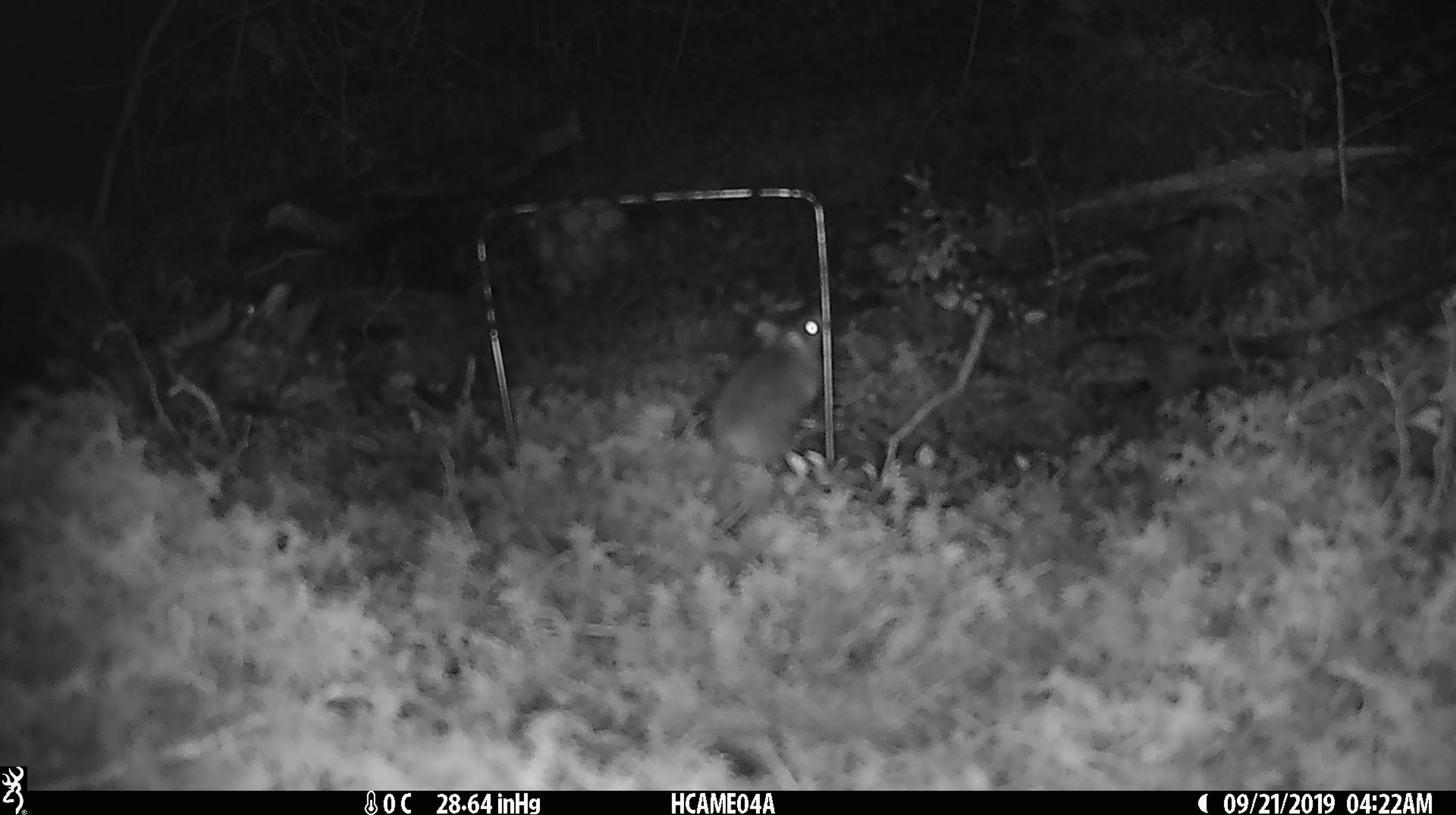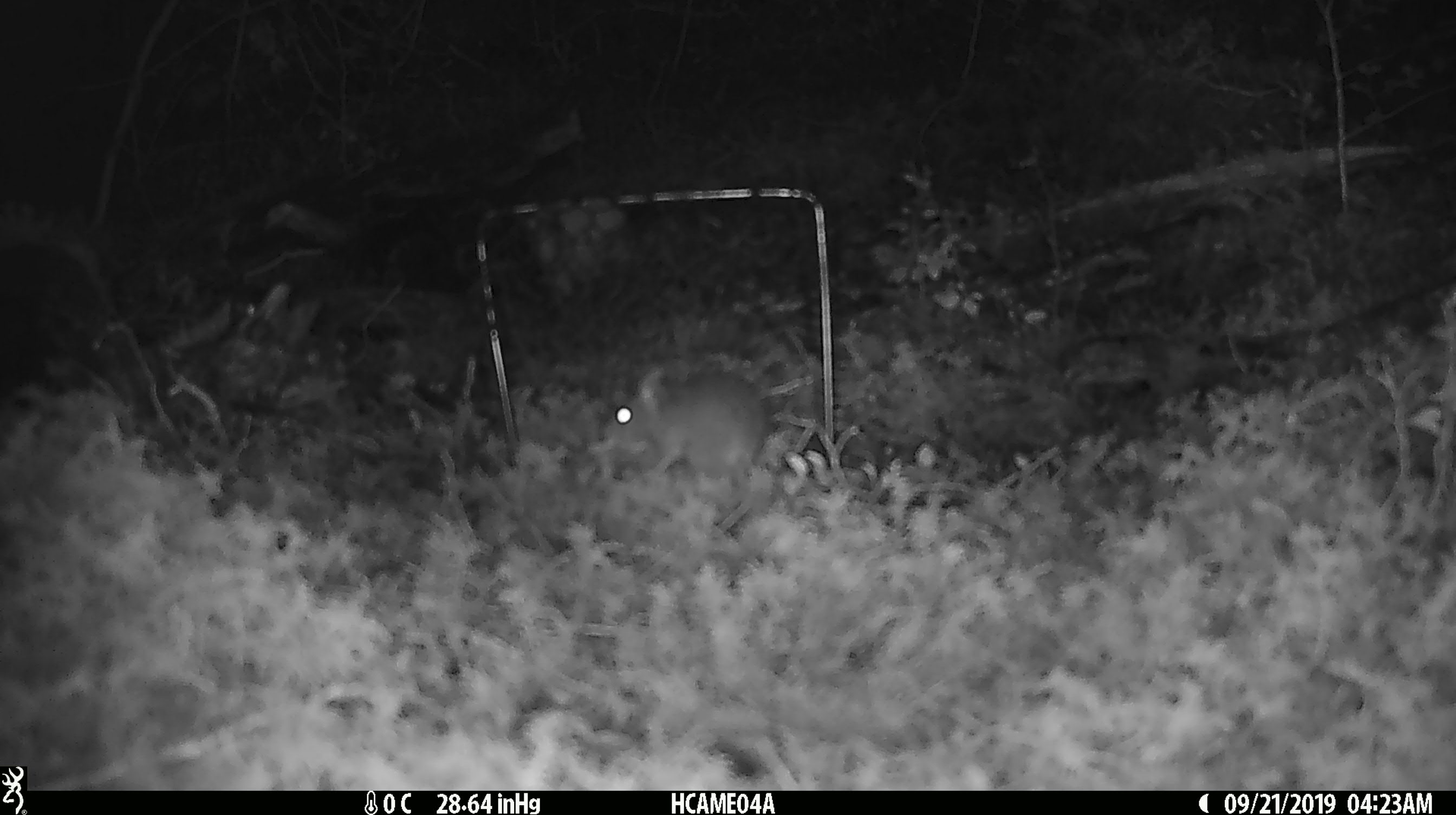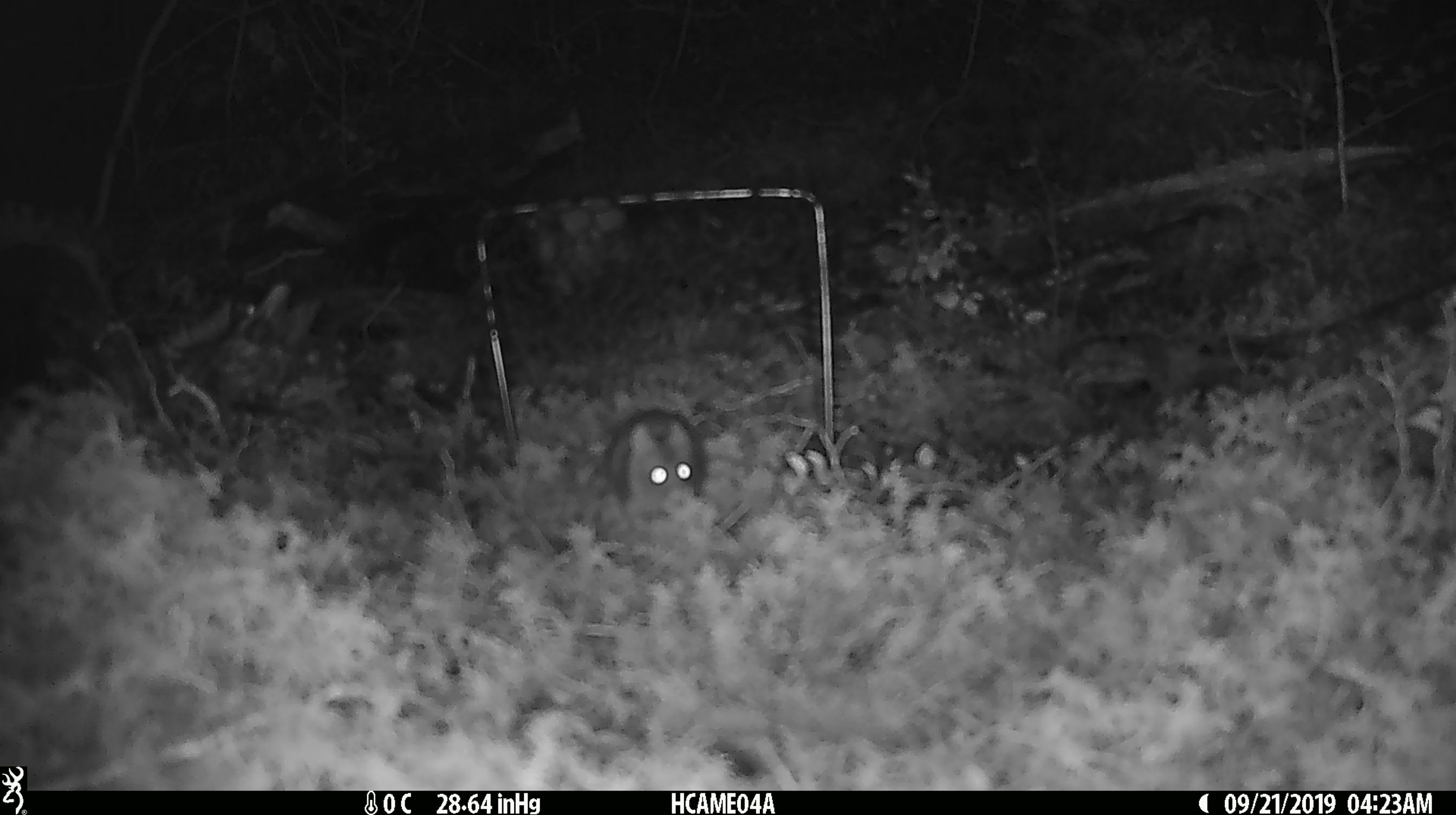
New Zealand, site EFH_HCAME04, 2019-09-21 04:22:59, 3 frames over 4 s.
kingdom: Animalia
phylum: Chordata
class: Mammalia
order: Rodentia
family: Muridae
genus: Mus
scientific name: Mus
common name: mouse